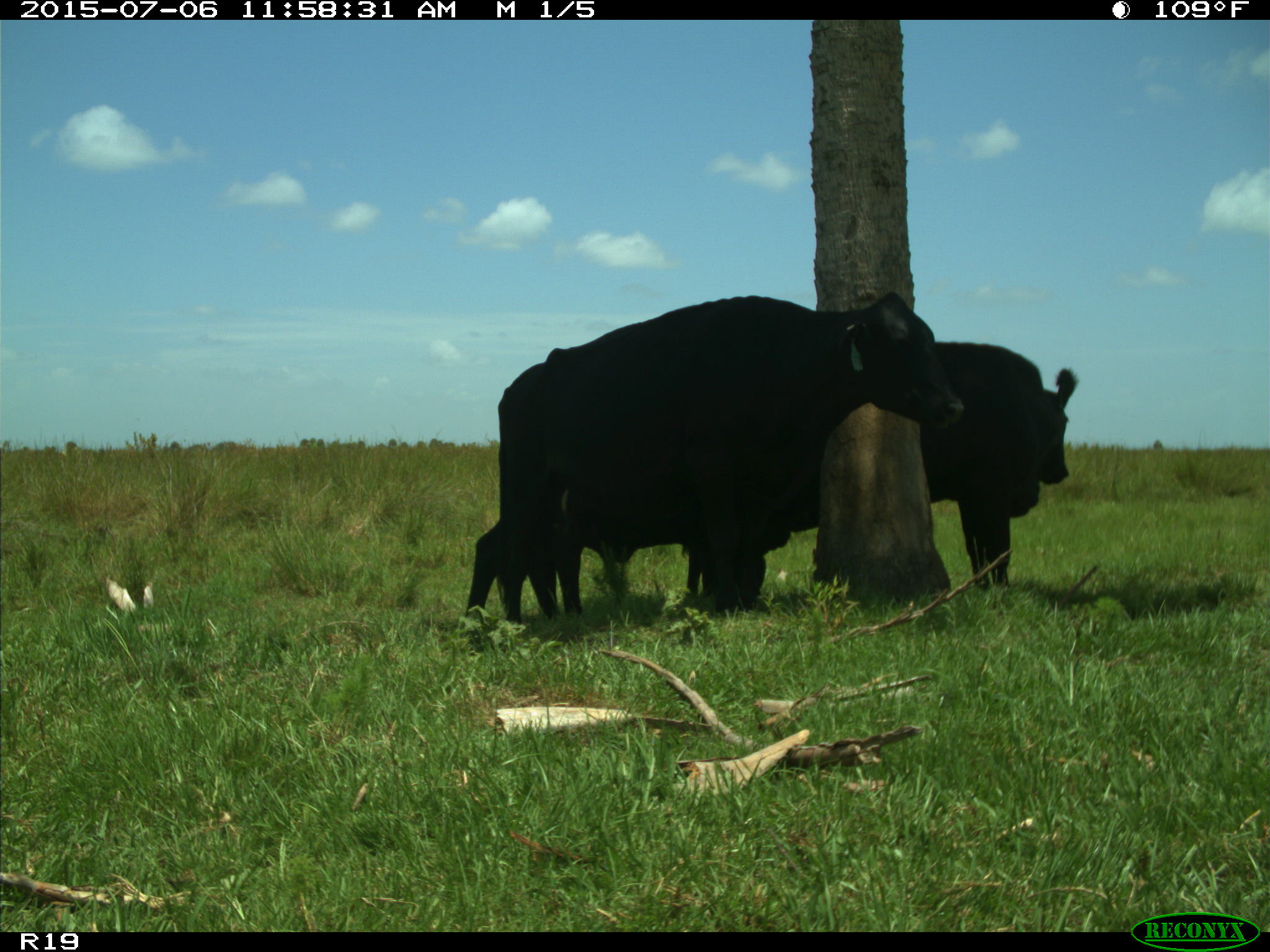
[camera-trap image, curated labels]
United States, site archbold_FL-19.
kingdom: Animalia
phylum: Chordata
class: Mammalia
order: Artiodactyla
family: Bovidae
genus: Bos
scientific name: Bos taurus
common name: domestic cow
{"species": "Bos taurus (domestic cow)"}